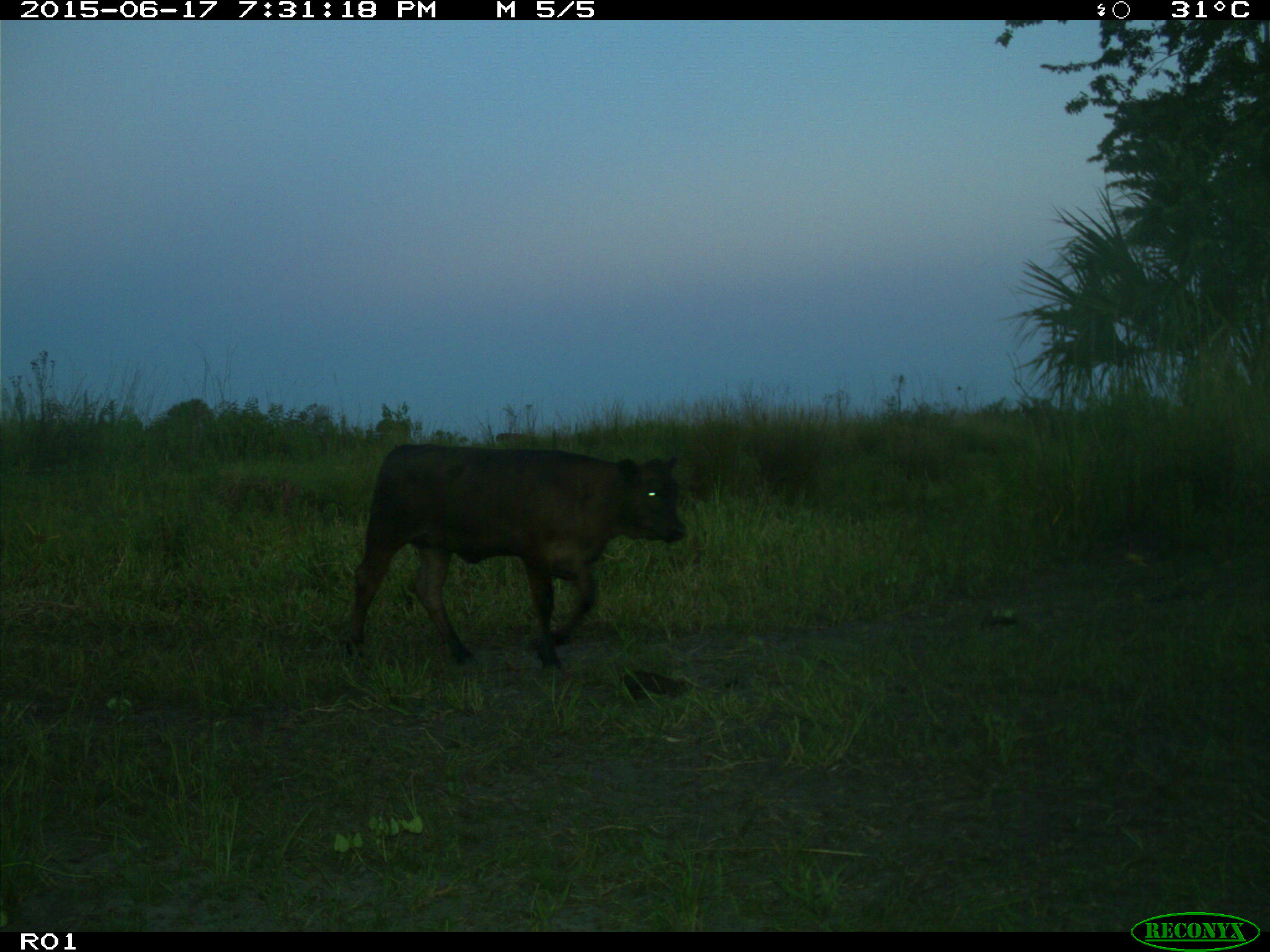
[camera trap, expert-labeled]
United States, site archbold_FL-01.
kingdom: Animalia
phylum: Chordata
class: Mammalia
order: Artiodactyla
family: Bovidae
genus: Bos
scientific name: Bos taurus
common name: domestic cow